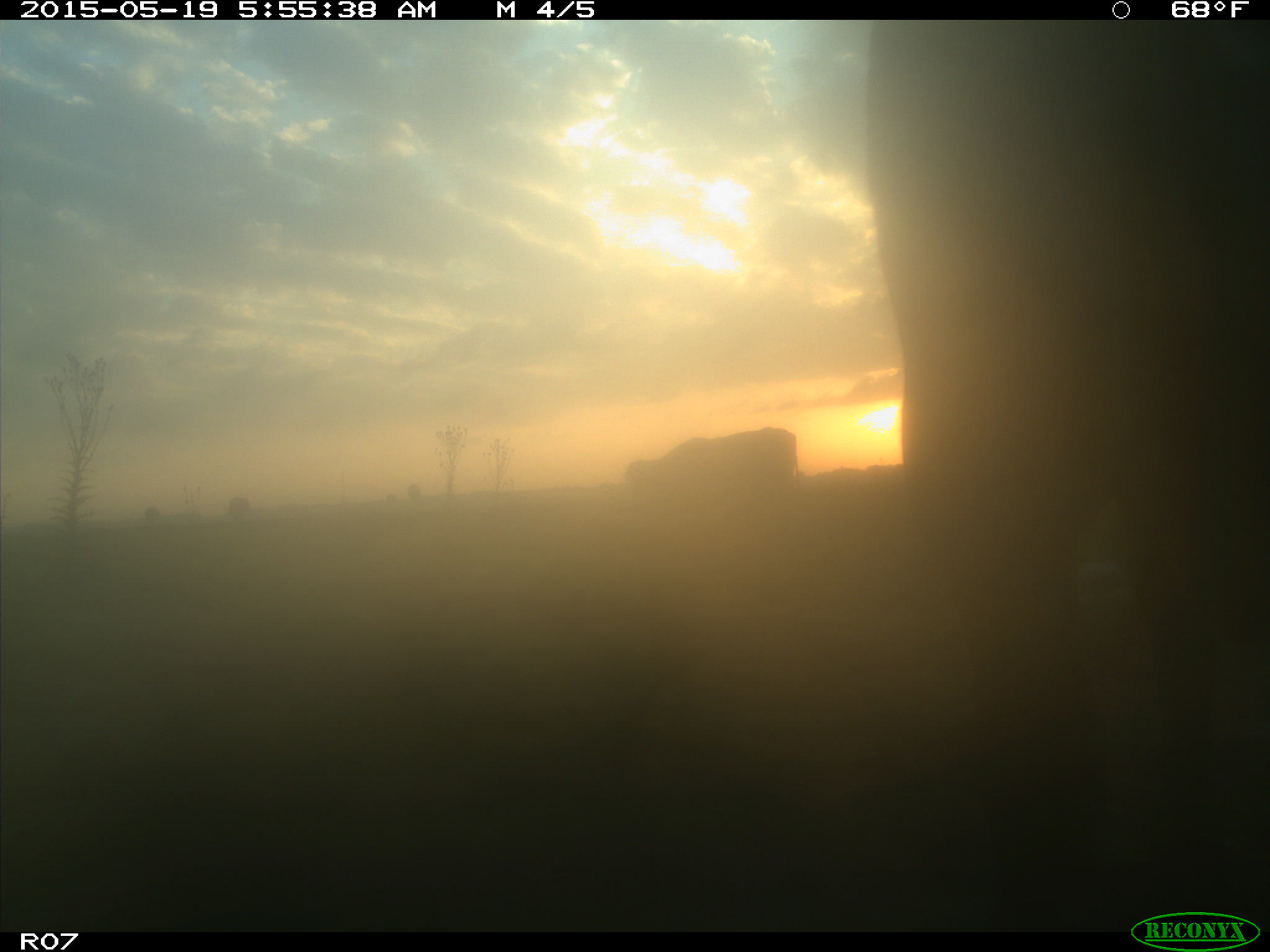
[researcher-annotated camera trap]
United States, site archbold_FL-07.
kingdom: Animalia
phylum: Chordata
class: Mammalia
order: Artiodactyla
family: Bovidae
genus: Bos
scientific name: Bos taurus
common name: domestic cow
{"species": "Bos taurus (domestic cow)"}